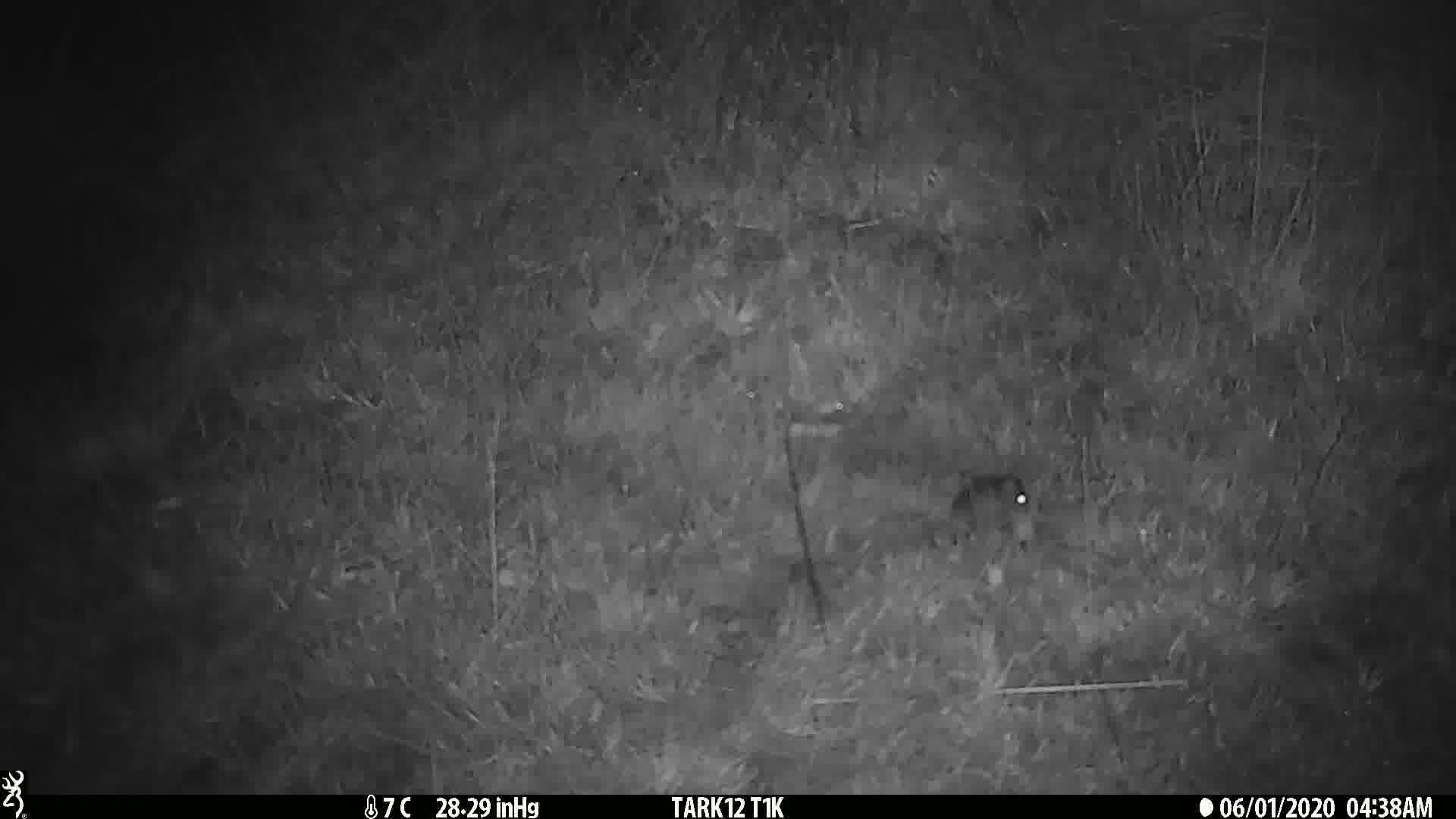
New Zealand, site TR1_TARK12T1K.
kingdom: Animalia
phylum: Chordata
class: Mammalia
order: Rodentia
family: Muridae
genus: Mus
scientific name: Mus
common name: mouse